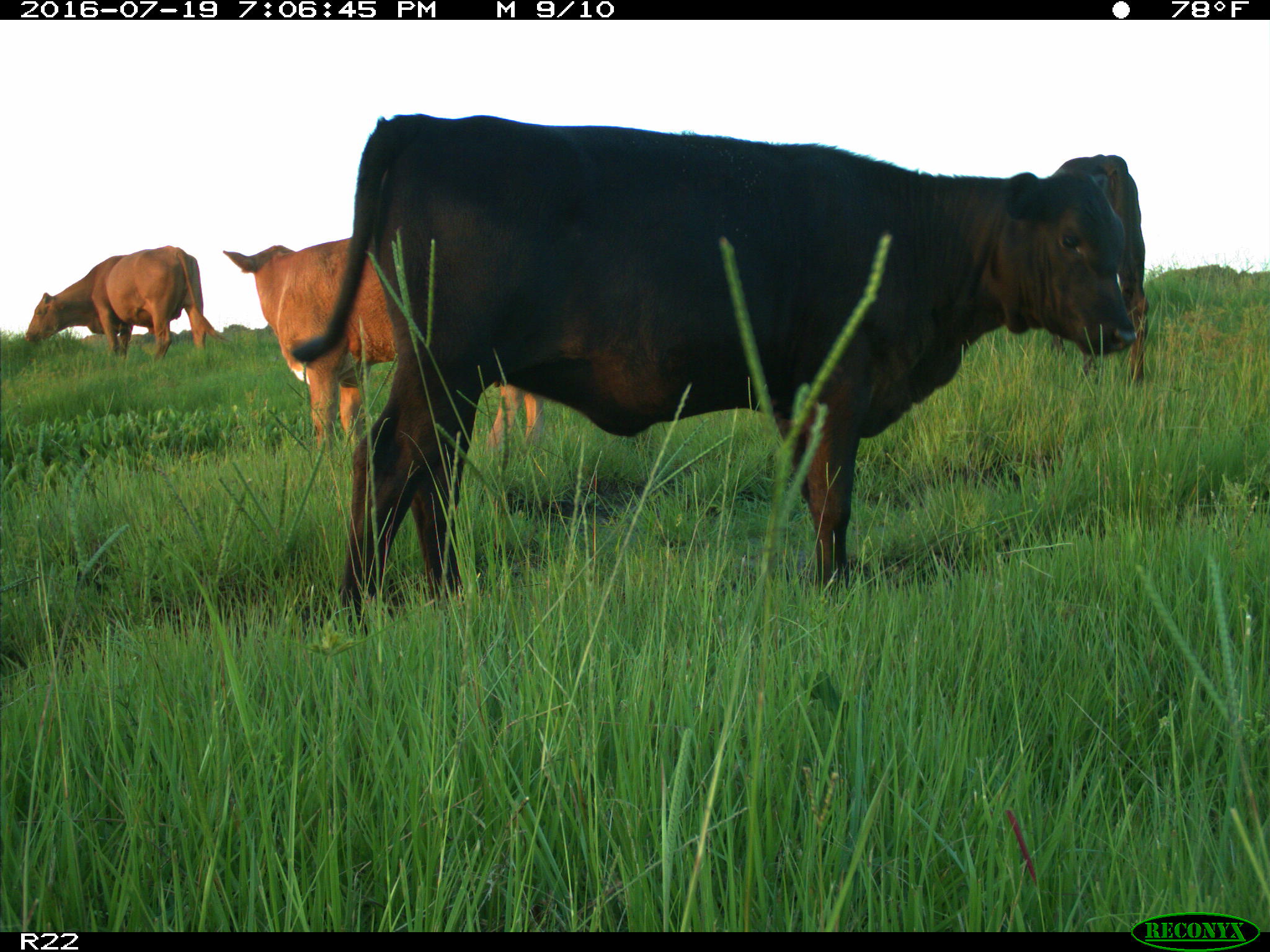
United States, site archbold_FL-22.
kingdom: Animalia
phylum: Chordata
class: Mammalia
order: Artiodactyla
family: Bovidae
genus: Bos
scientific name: Bos taurus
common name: domestic cow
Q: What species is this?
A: Bos taurus (domestic cow).